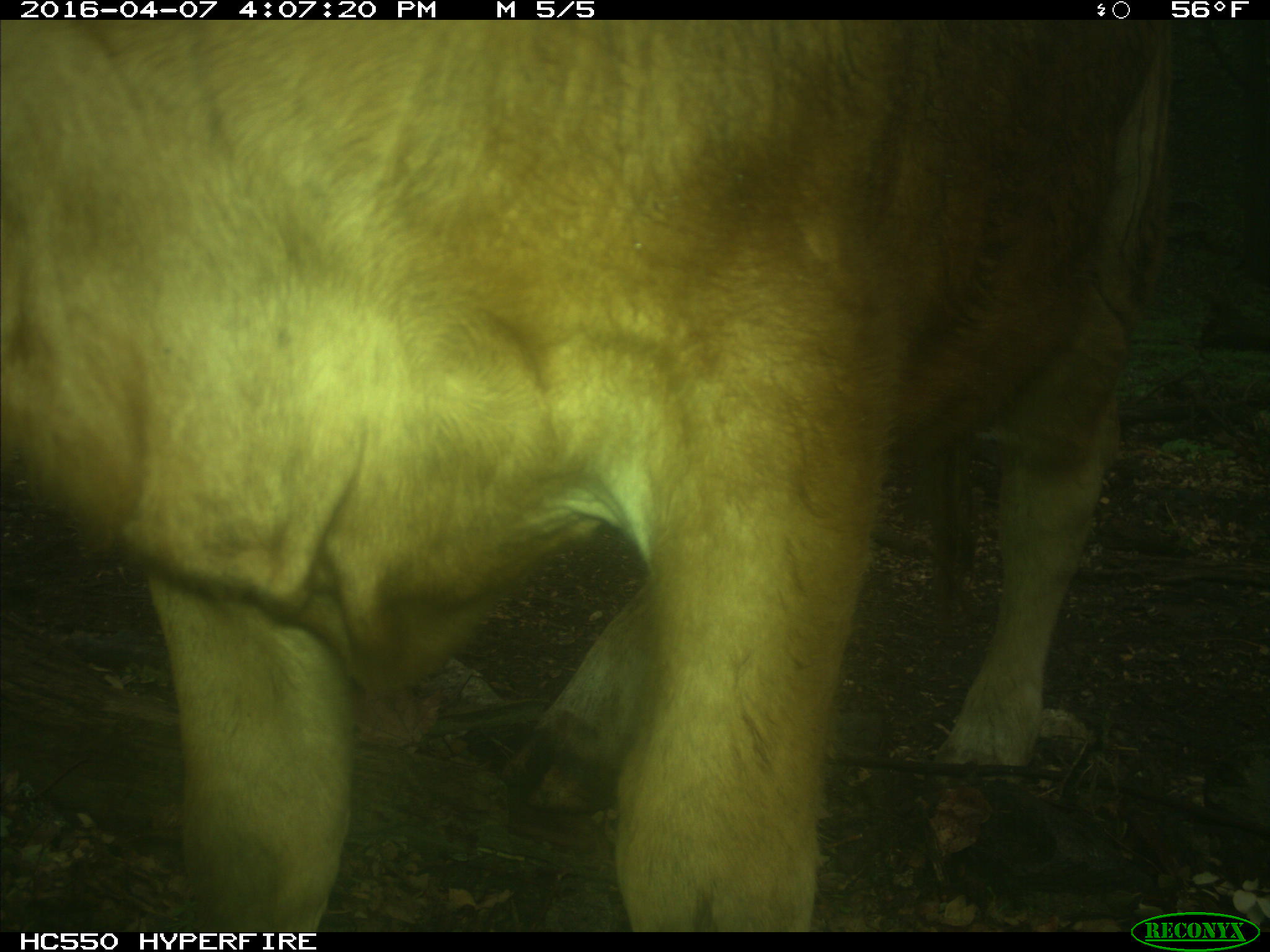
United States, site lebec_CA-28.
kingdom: Animalia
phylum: Chordata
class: Mammalia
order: Artiodactyla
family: Bovidae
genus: Bos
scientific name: Bos taurus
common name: domestic cow